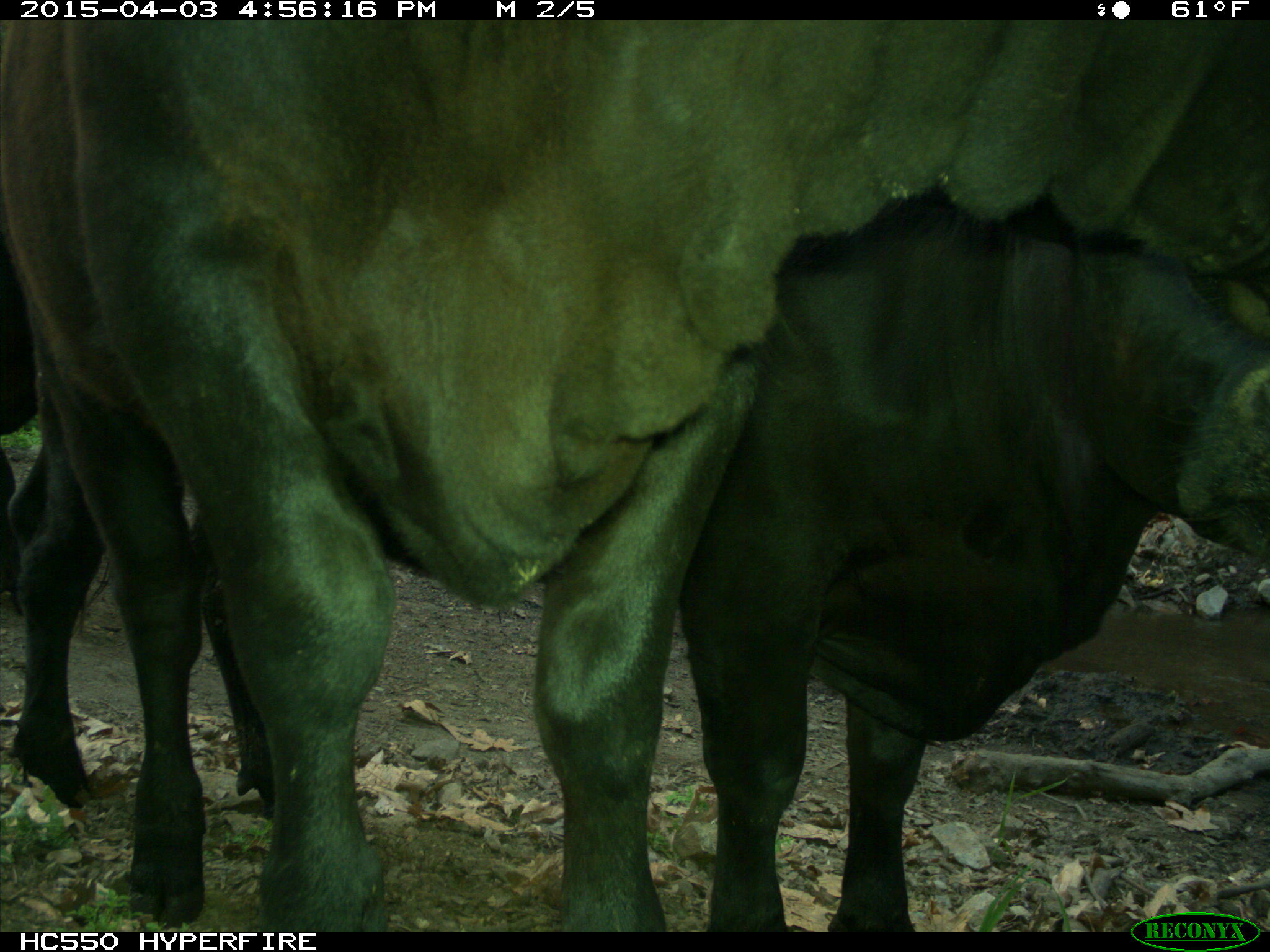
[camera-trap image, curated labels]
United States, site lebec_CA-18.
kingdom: Animalia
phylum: Chordata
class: Mammalia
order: Artiodactyla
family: Bovidae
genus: Bos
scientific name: Bos taurus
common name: domestic cow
Bos taurus (domestic cow).